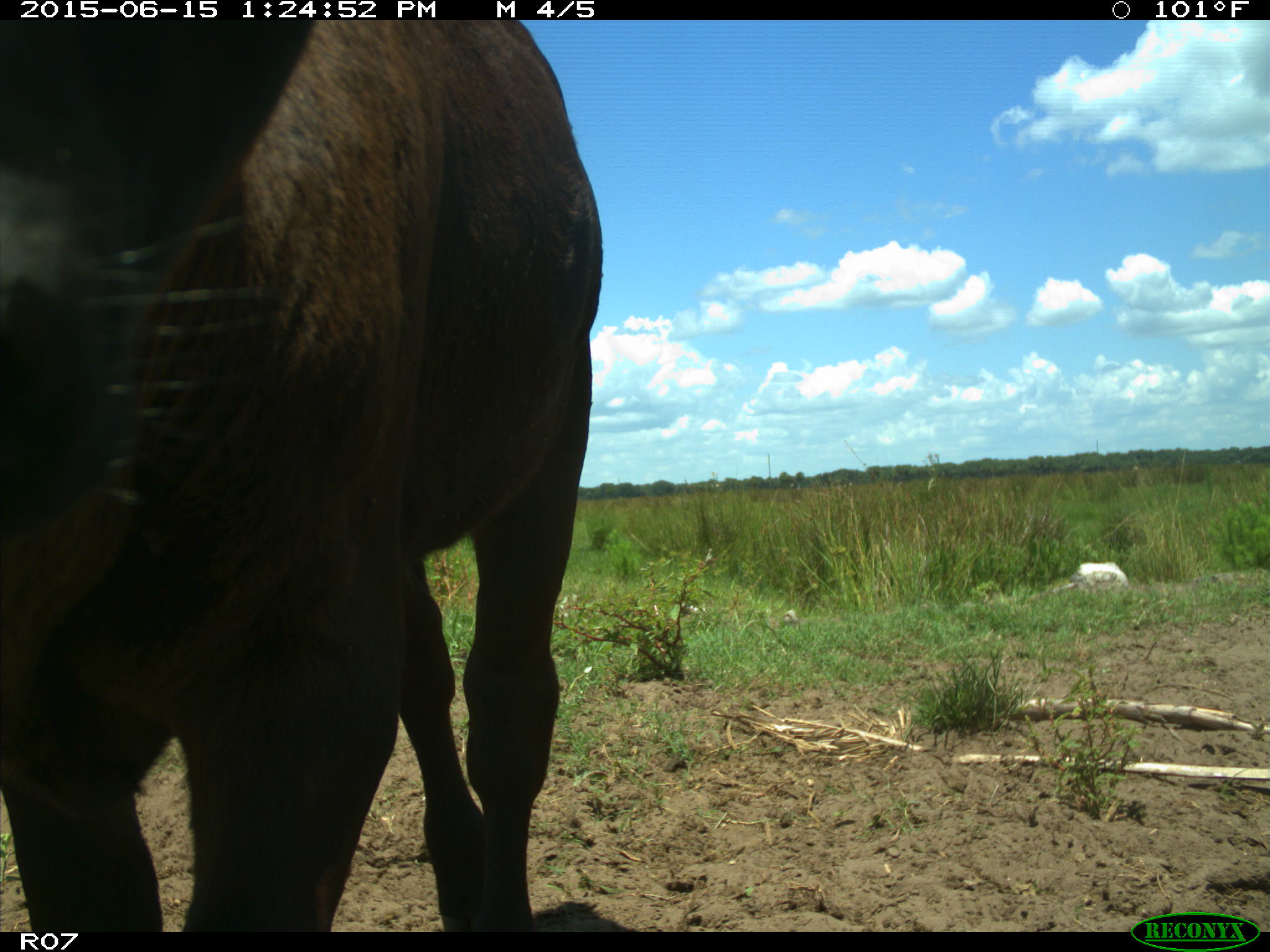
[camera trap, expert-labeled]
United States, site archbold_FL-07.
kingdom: Animalia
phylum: Chordata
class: Mammalia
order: Artiodactyla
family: Bovidae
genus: Bos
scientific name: Bos taurus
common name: domestic cow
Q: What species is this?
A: Bos taurus (domestic cow).